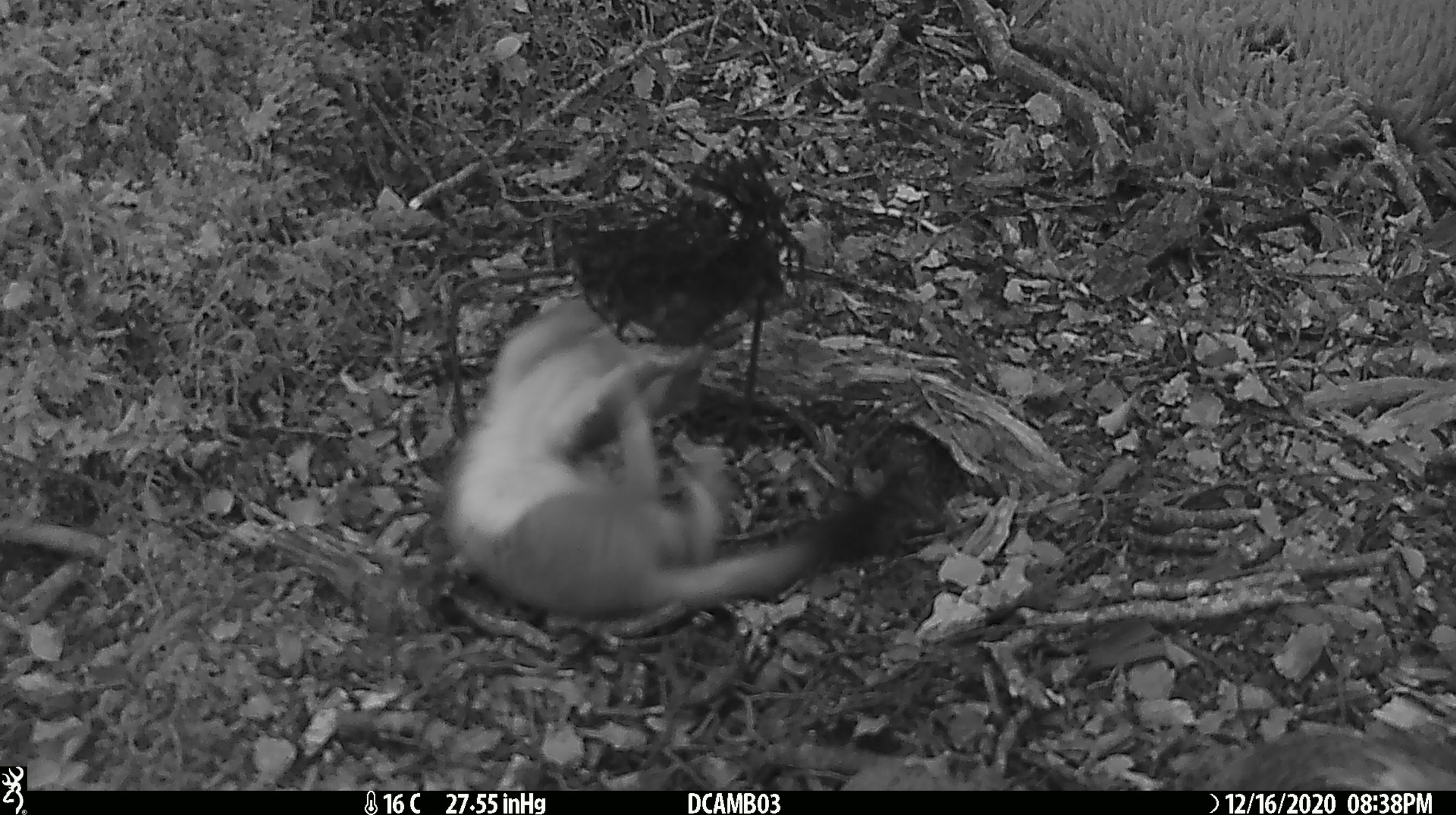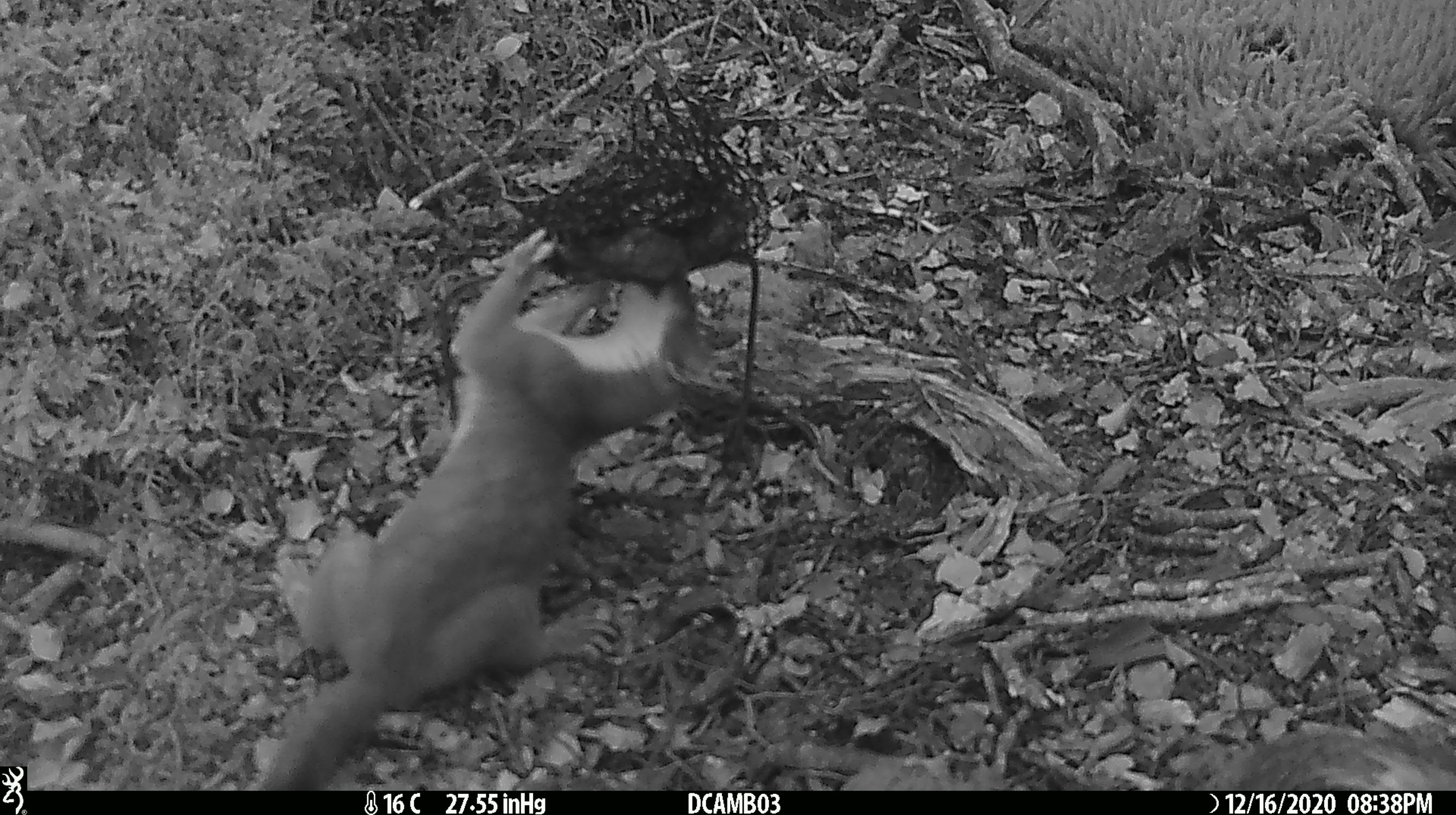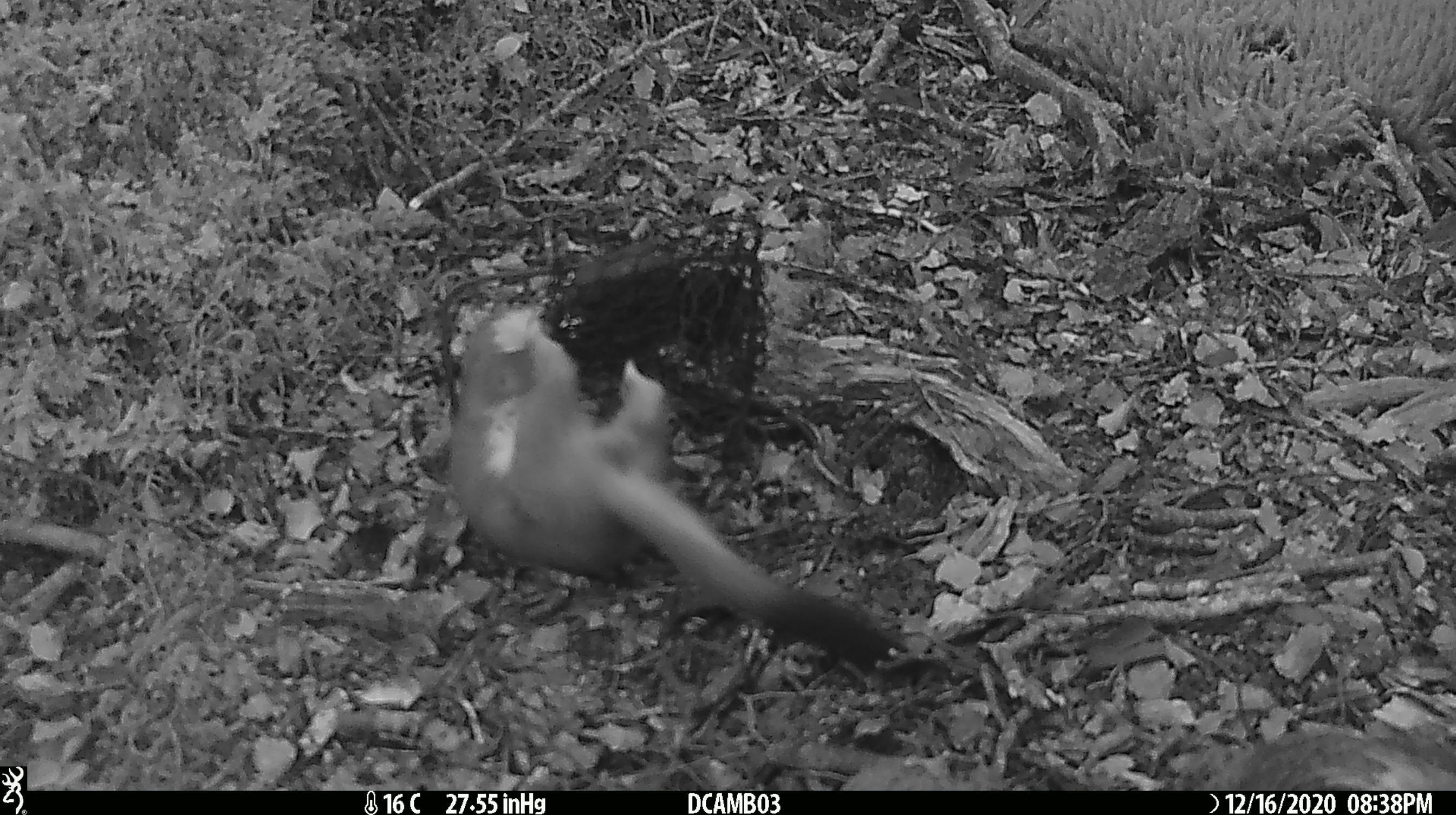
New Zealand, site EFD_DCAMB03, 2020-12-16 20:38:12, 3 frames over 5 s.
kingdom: Animalia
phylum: Chordata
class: Mammalia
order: Carnivora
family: Mustelidae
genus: Mustela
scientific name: Mustela erminea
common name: stoat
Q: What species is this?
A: Stoat (Mustela erminea).